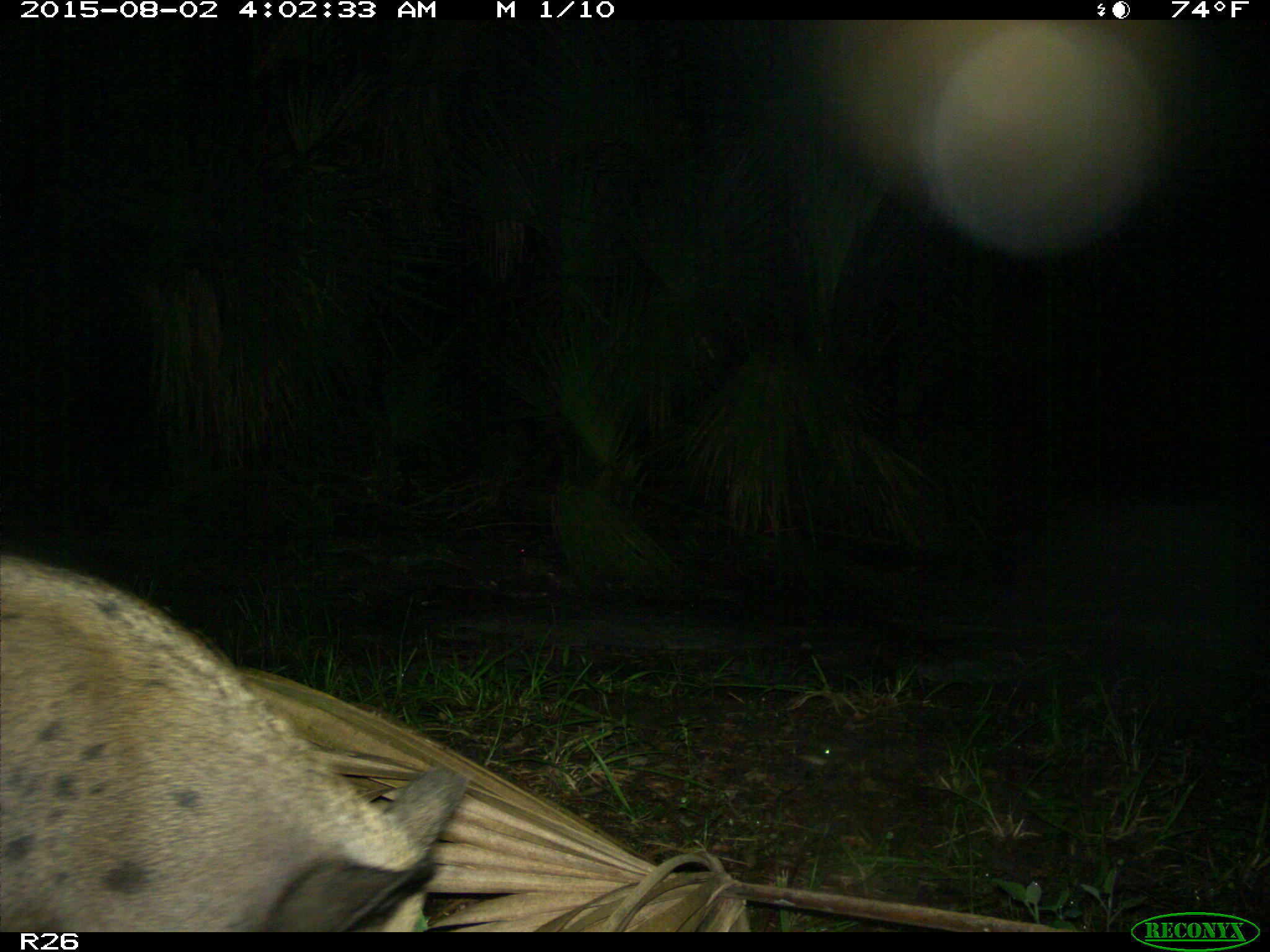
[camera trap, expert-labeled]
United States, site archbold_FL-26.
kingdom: Animalia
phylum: Chordata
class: Mammalia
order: Artiodactyla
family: Suidae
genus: Sus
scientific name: Sus scrofa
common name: wild boar